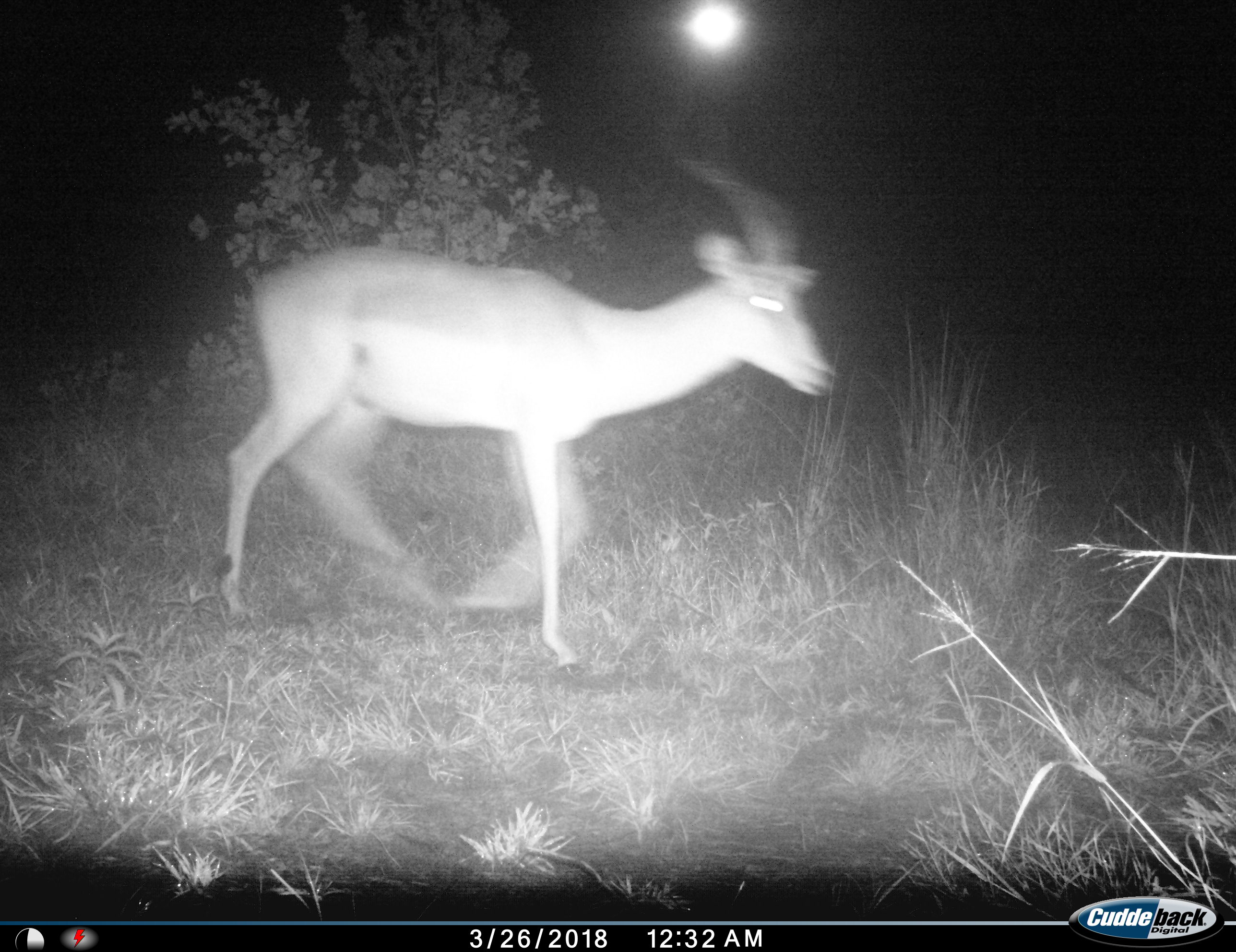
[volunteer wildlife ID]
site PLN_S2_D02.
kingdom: Animalia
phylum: Chordata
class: Mammalia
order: Artiodactyla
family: Bovidae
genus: Aepyceros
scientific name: Aepyceros melampus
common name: impala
Impala (Aepyceros melampus), count 1. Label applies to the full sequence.